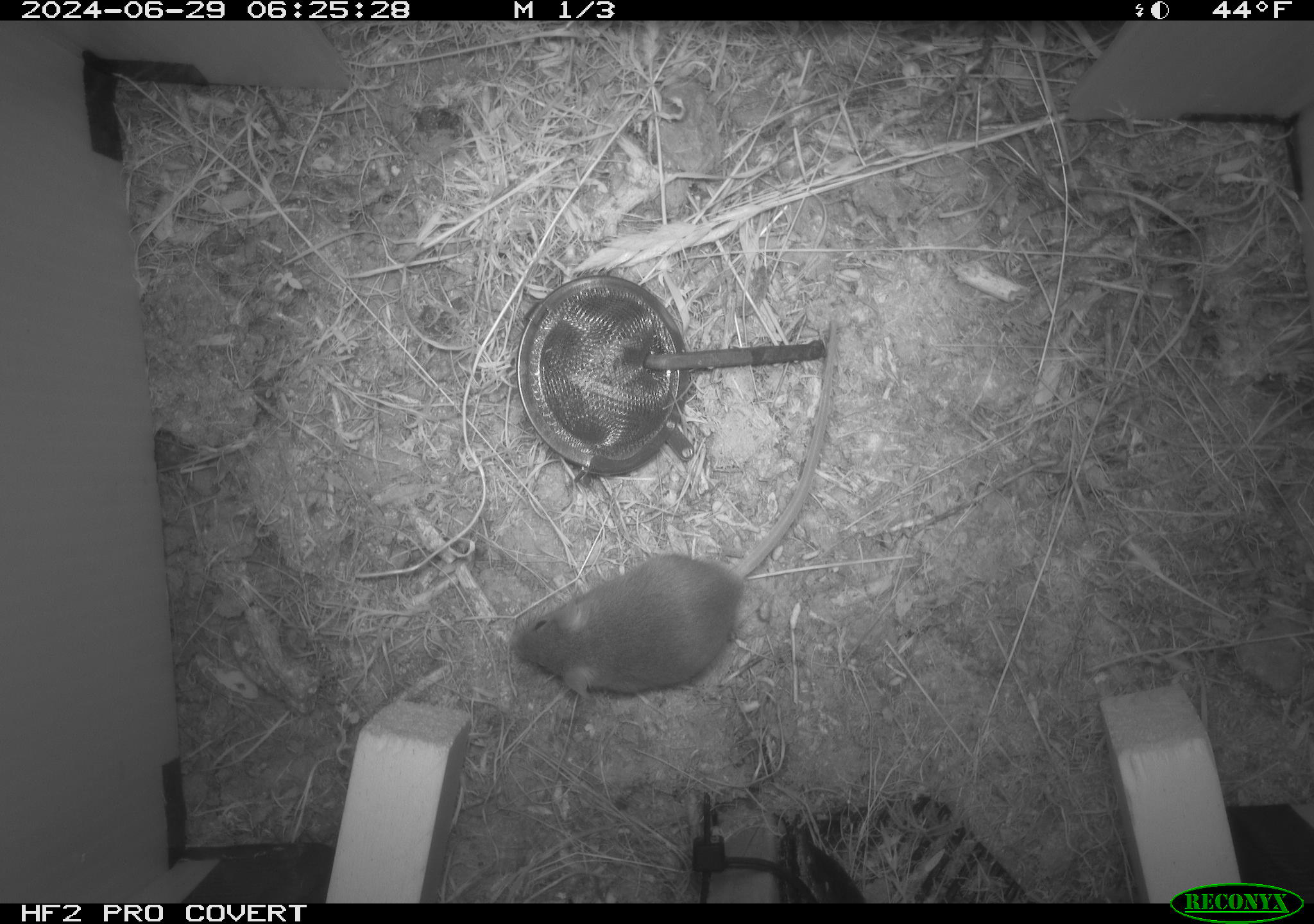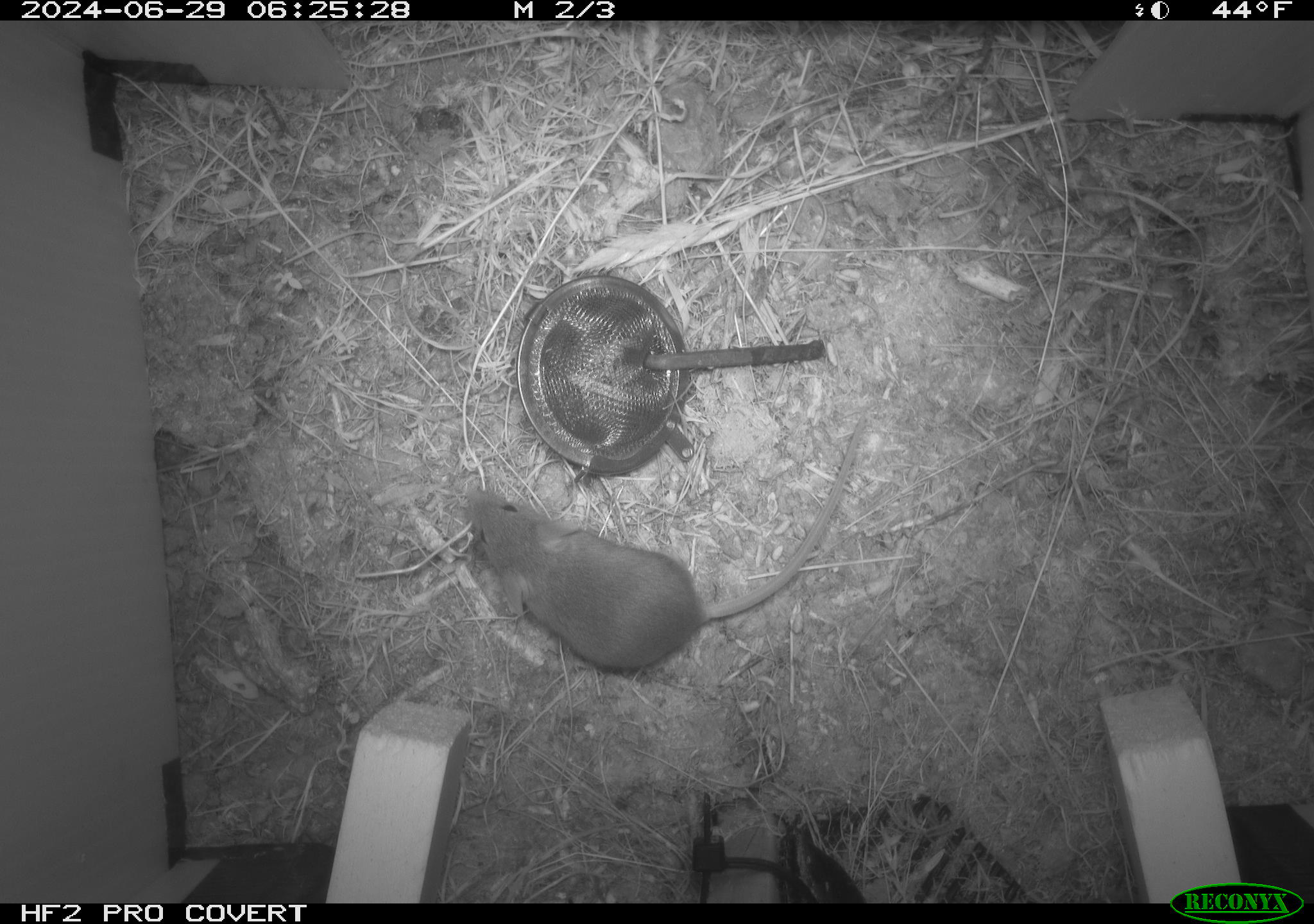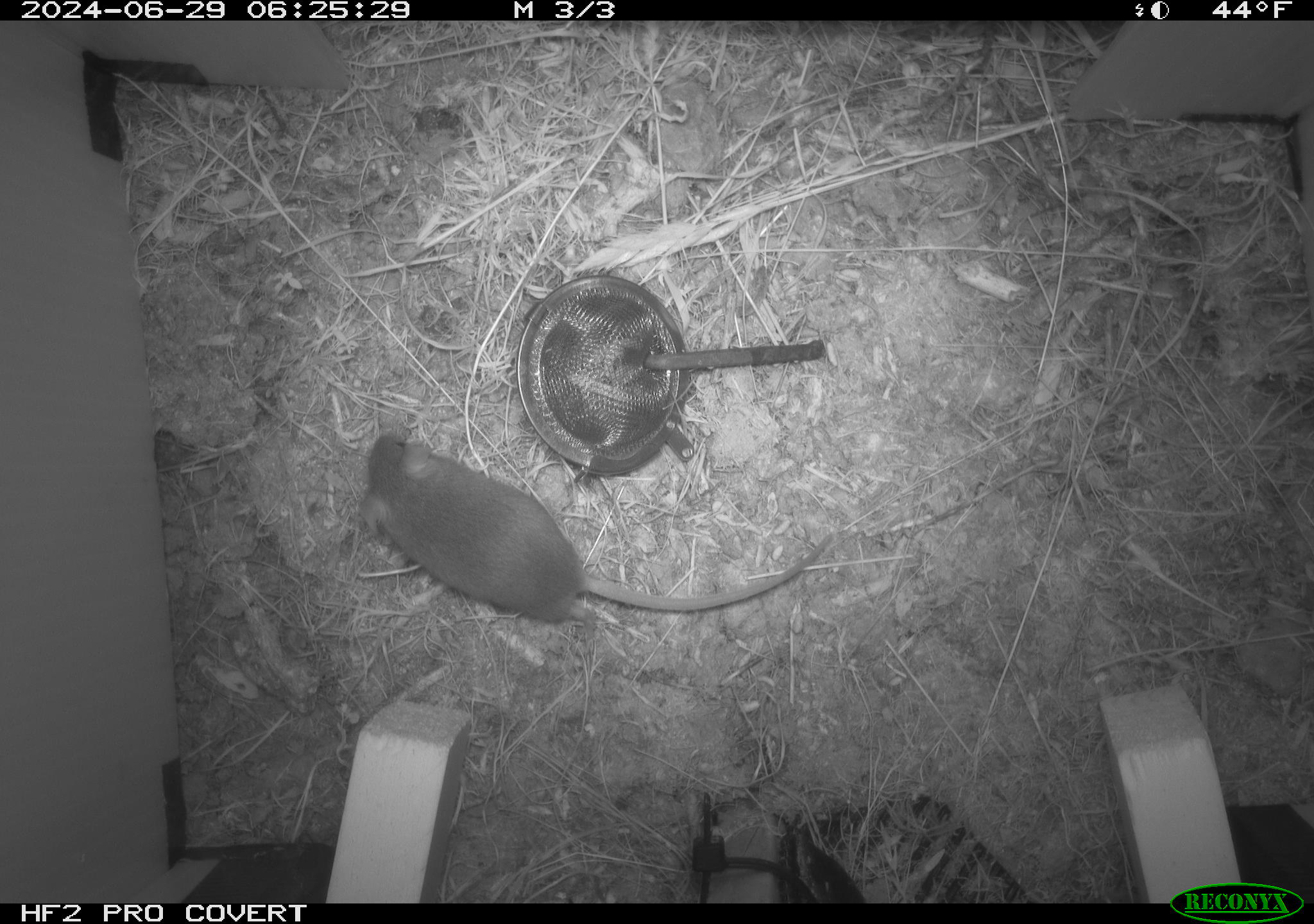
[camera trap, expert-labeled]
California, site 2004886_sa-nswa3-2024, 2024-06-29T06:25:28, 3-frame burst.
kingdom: Animalia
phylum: Chordata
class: Mammalia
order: Rodentia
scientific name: Rodentia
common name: rodent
Rodent (Rodentia).